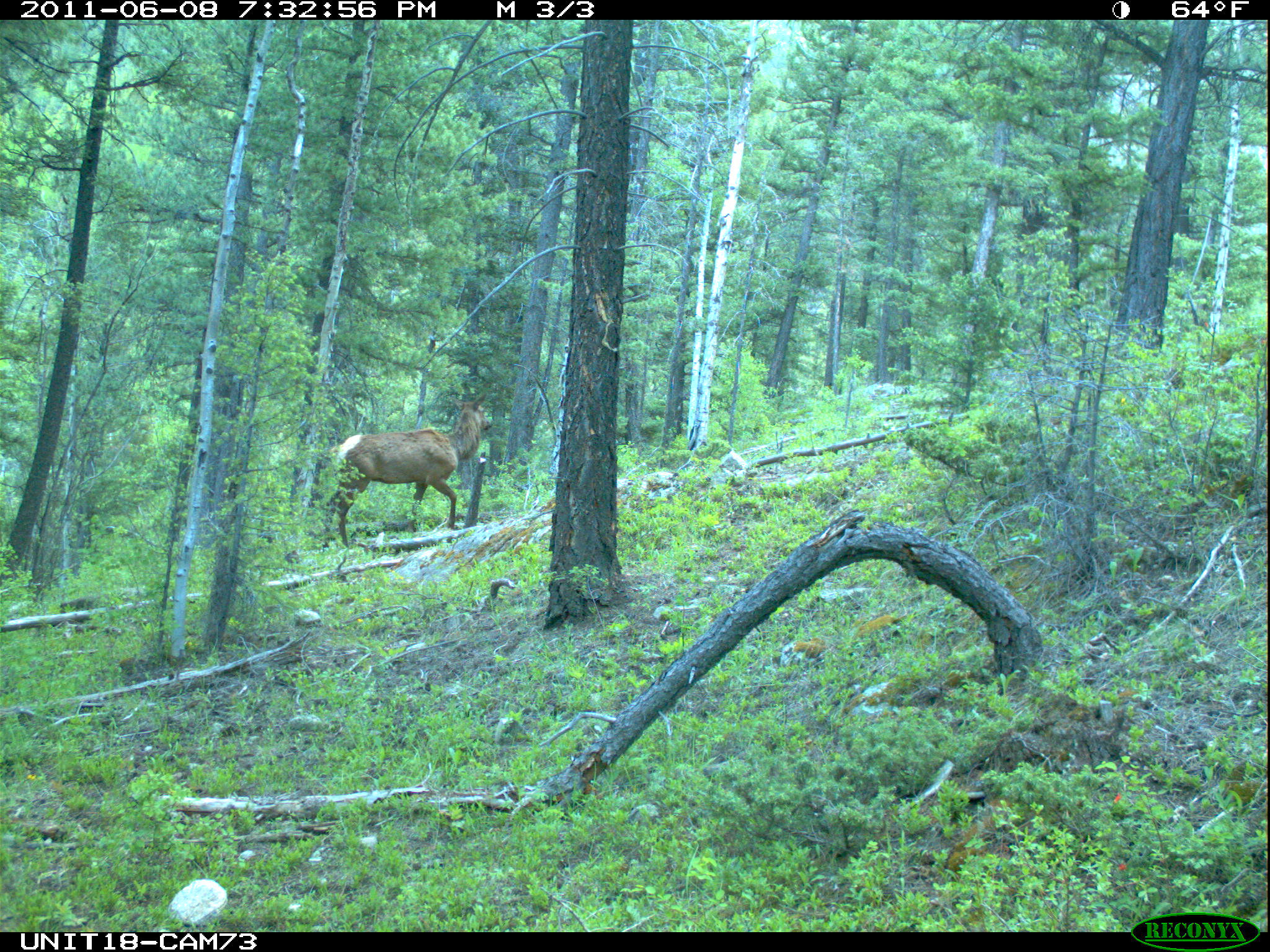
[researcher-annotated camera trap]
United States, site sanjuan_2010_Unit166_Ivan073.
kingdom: Animalia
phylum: Chordata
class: Mammalia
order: Artiodactyla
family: Cervidae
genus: Cervus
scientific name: Cervus elaphus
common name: red deer